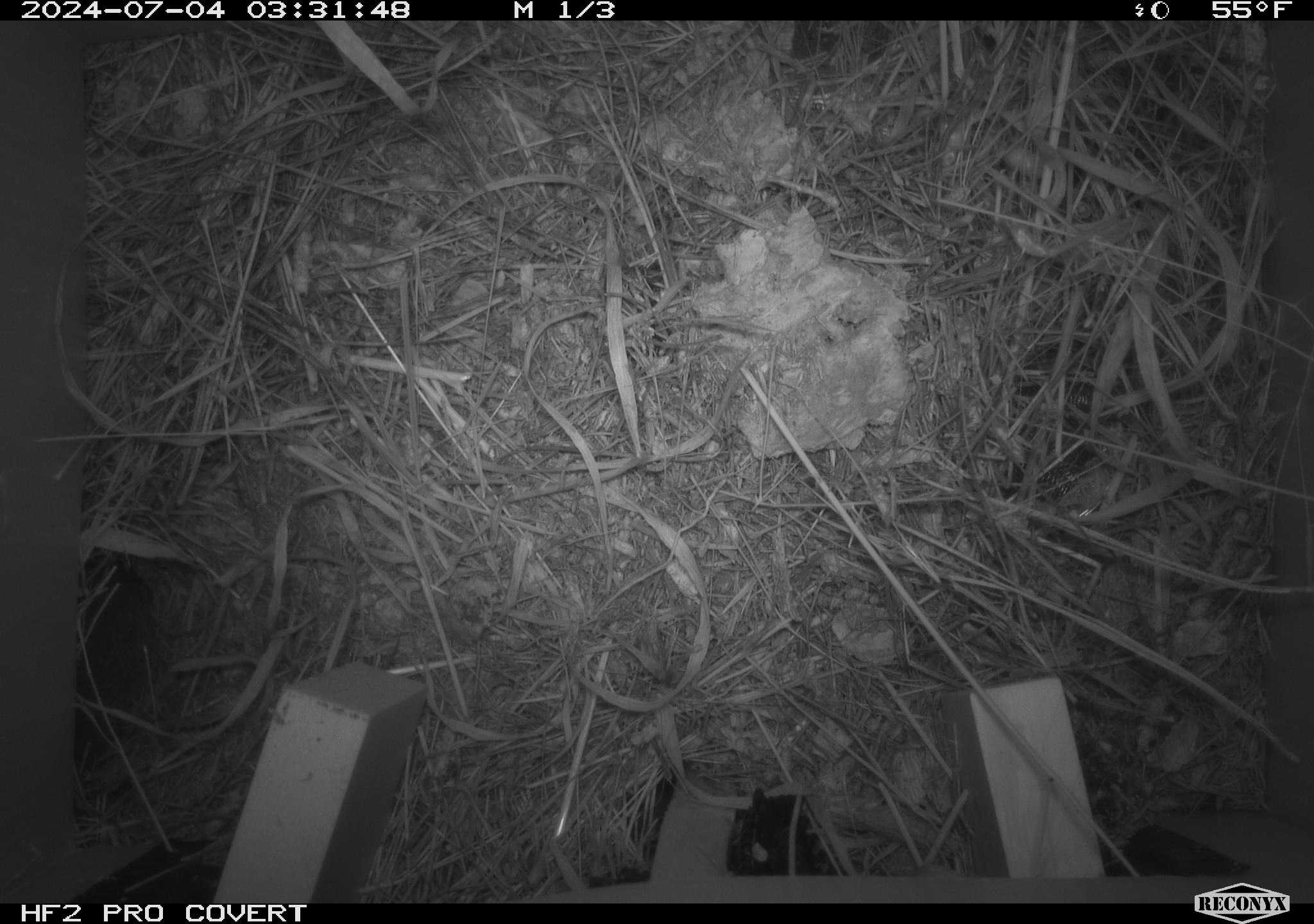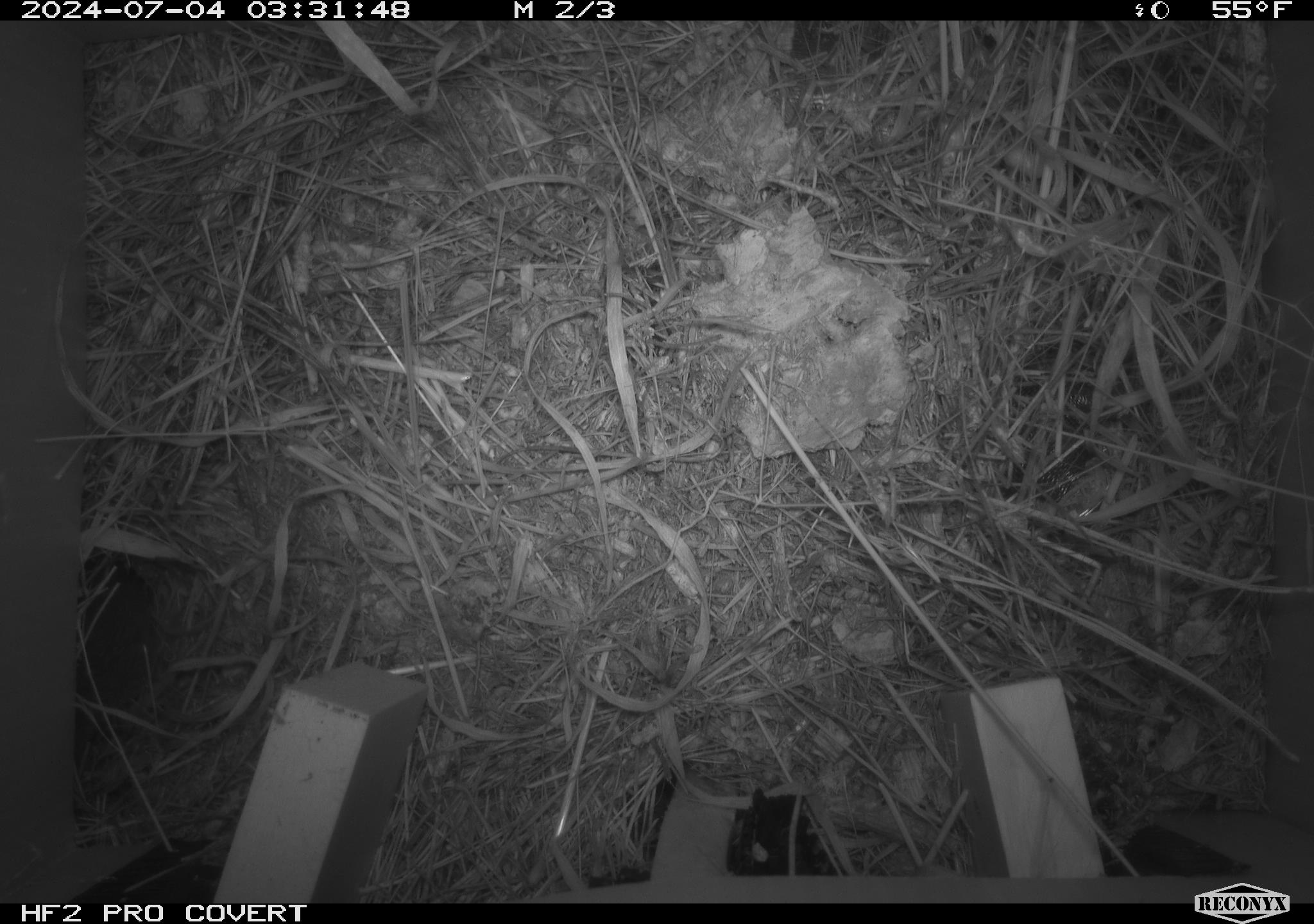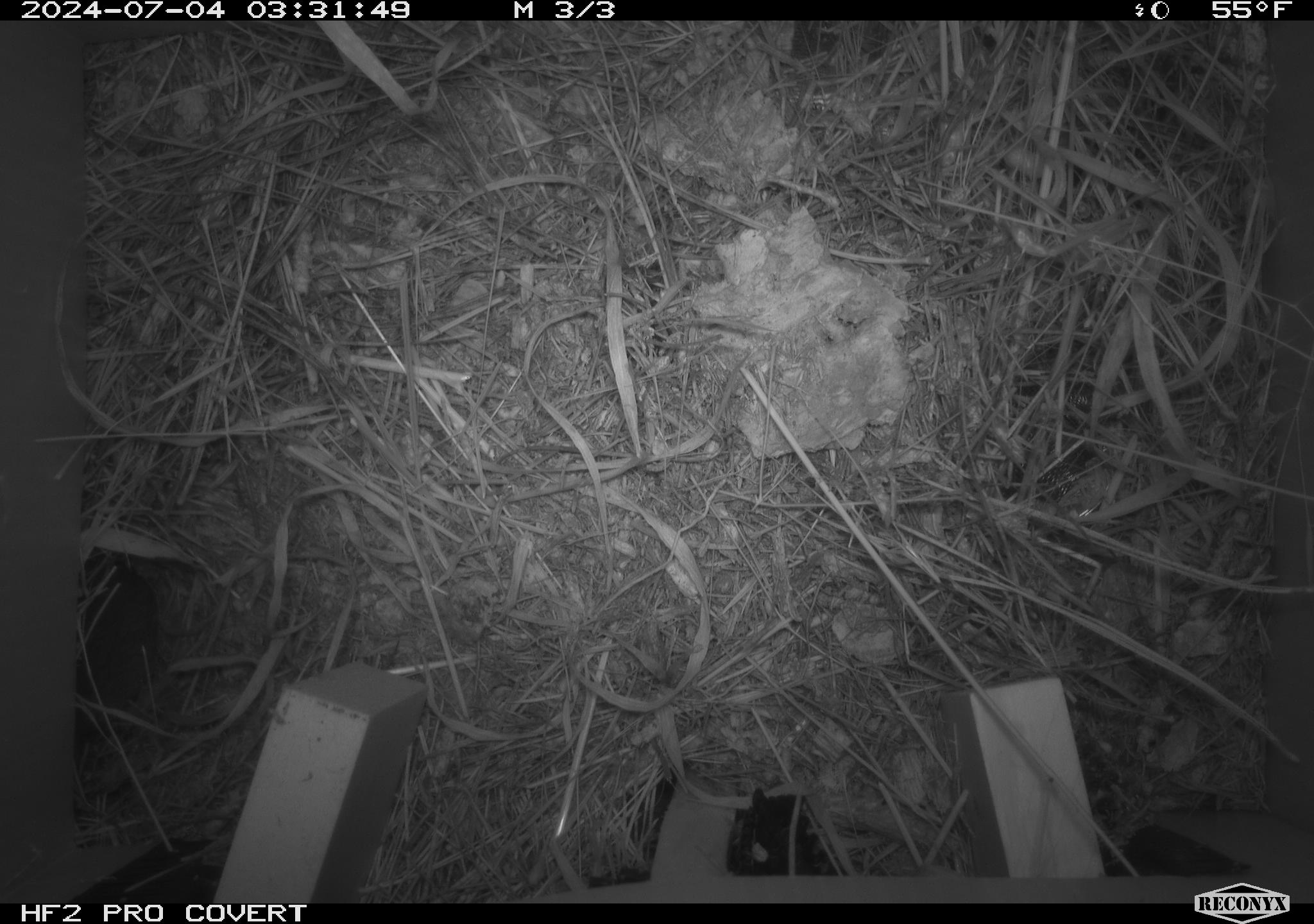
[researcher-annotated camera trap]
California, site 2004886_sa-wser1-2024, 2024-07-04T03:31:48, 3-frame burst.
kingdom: Animalia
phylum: Chordata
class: Mammalia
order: Rodentia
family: Cricetidae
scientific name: Arvicolinae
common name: voles, lemmings, and muskrats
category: arvicolinae subfamily